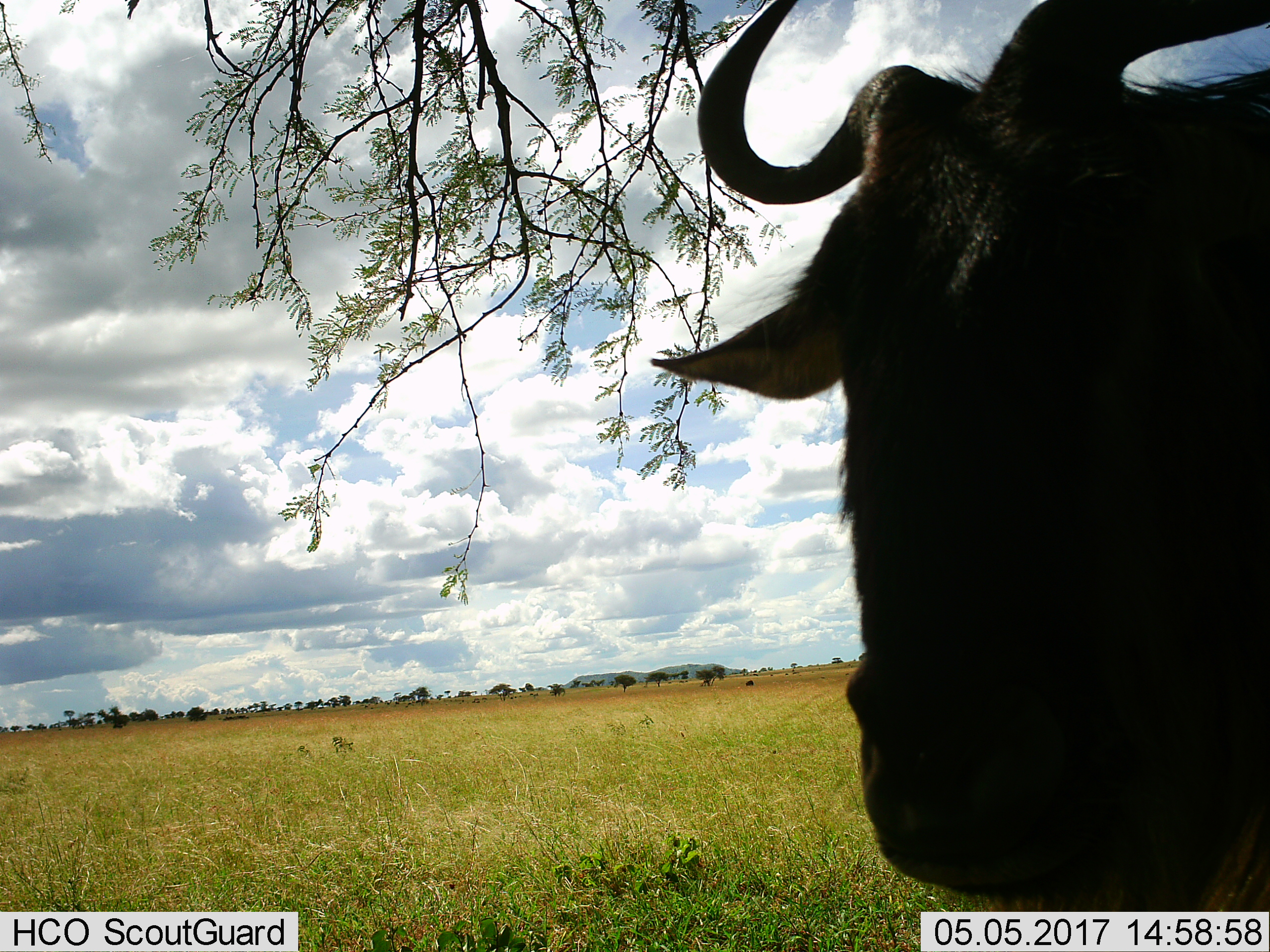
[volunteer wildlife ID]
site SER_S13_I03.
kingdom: Animalia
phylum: Chordata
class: Mammalia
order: Artiodactyla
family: Bovidae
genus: Connochaetes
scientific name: Connochaetes taurinus taurinus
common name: blue wildebeest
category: wildebeestblue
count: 1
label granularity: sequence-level